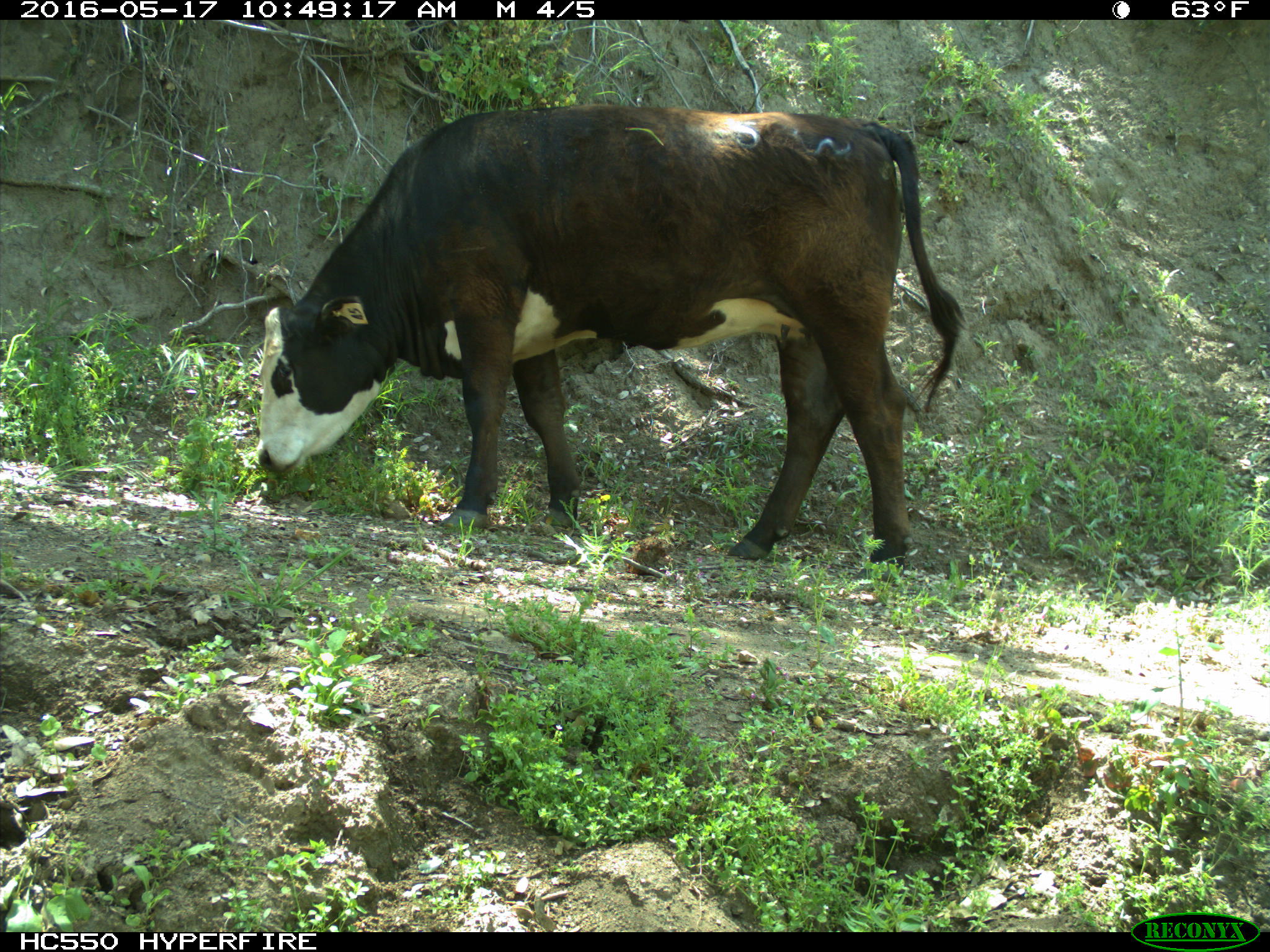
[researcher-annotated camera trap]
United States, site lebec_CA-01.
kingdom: Animalia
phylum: Chordata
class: Mammalia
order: Artiodactyla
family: Bovidae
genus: Bos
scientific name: Bos taurus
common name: domestic cow